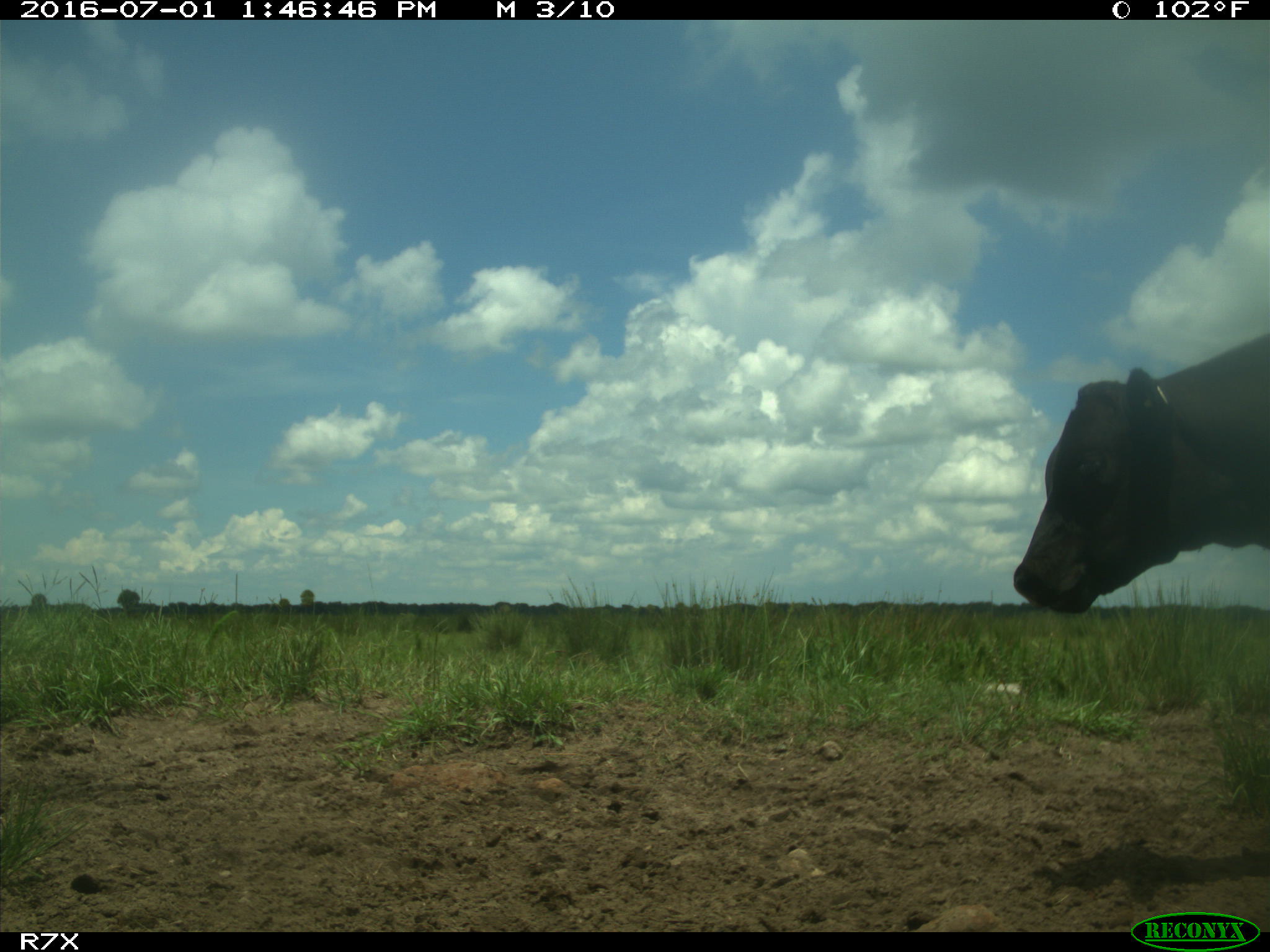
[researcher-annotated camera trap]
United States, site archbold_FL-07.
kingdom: Animalia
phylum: Chordata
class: Mammalia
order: Artiodactyla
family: Bovidae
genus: Bos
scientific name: Bos taurus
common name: domestic cow